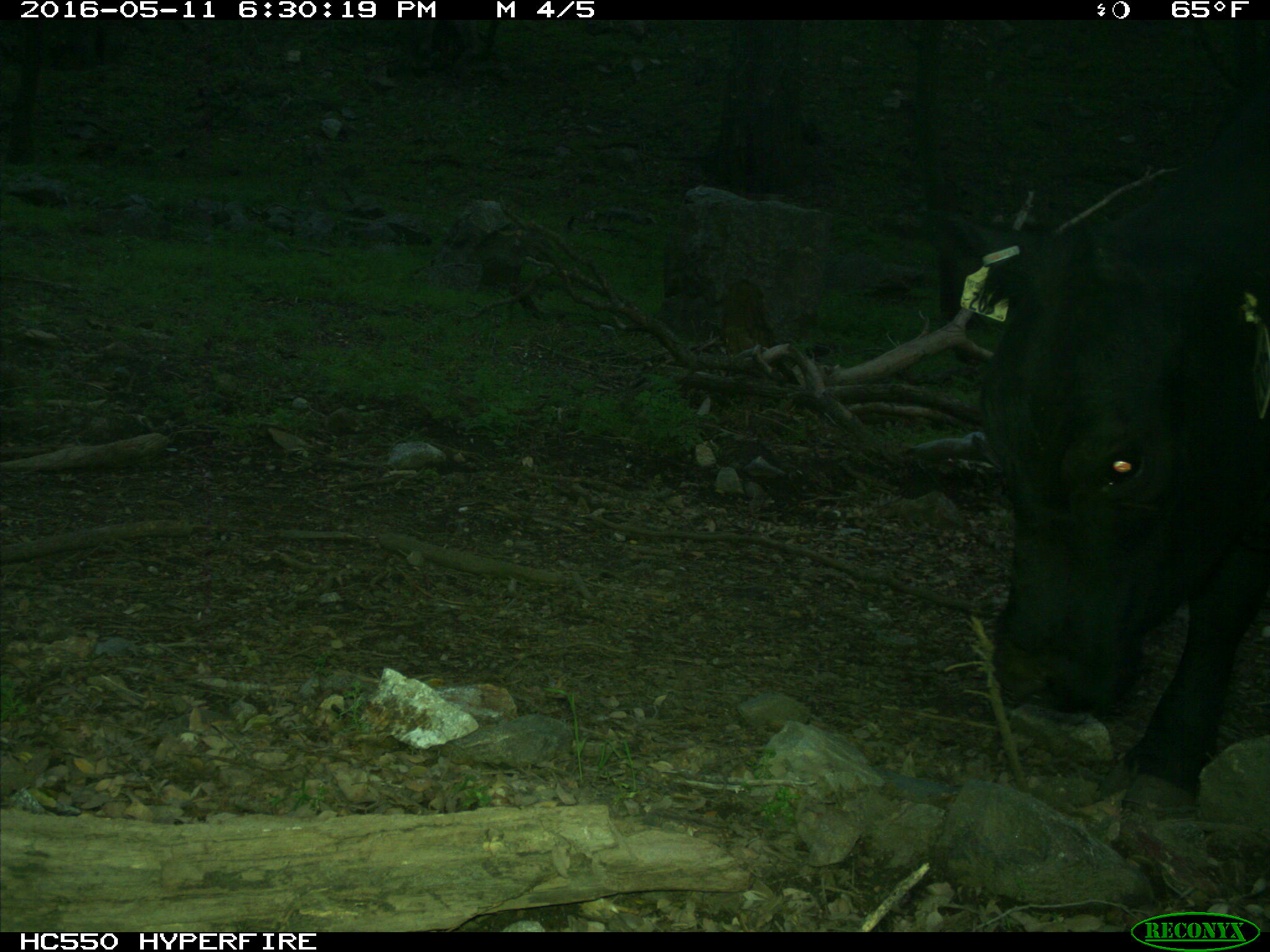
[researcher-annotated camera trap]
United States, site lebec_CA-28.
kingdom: Animalia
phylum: Chordata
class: Mammalia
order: Artiodactyla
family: Bovidae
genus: Bos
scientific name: Bos taurus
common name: domestic cow